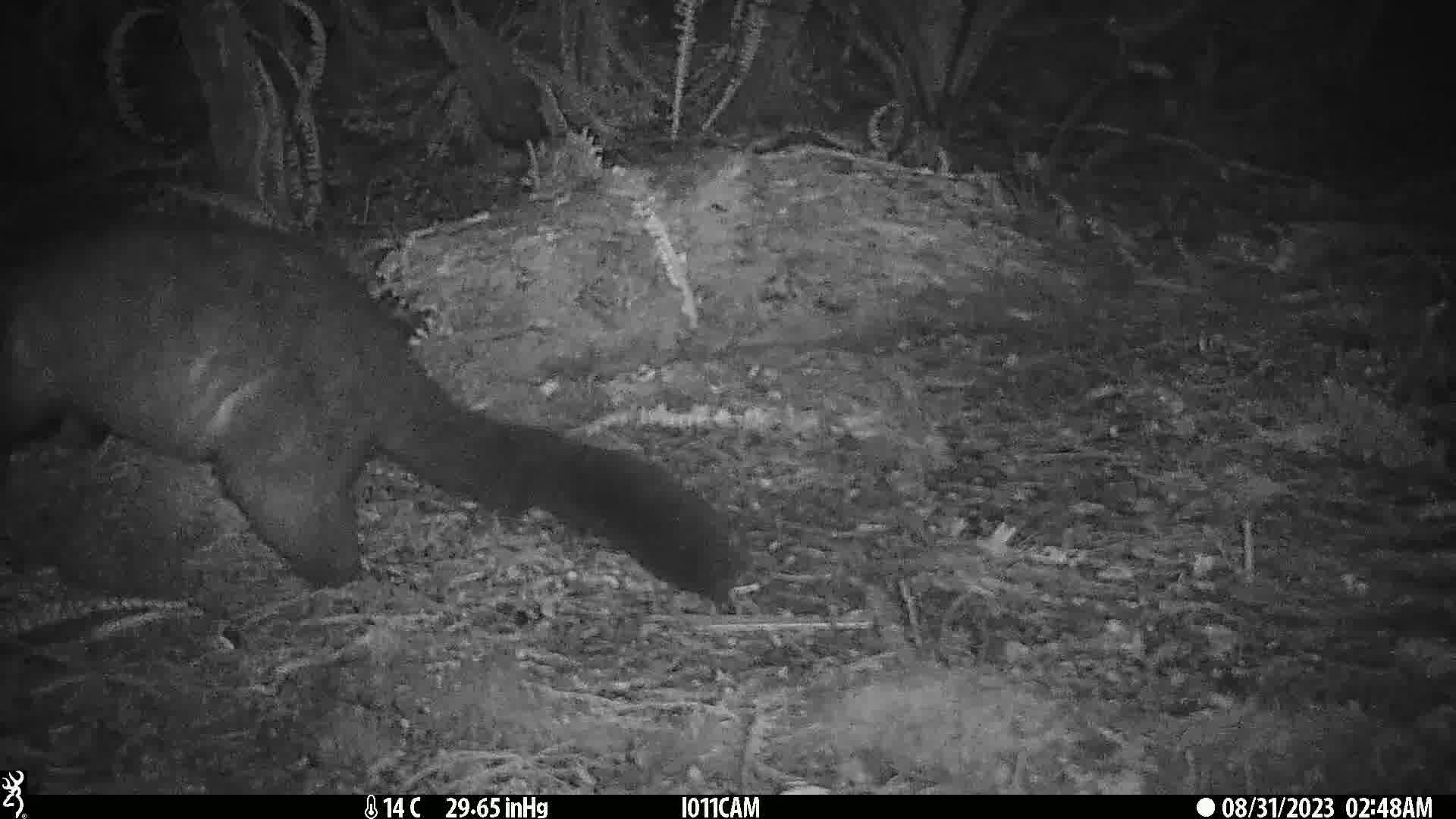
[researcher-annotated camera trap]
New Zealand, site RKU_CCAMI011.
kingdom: Animalia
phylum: Chordata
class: Mammalia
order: Diprotodontia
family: Phalangeridae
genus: Trichosurus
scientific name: Trichosurus vulpecula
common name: common brushtail possum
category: possum